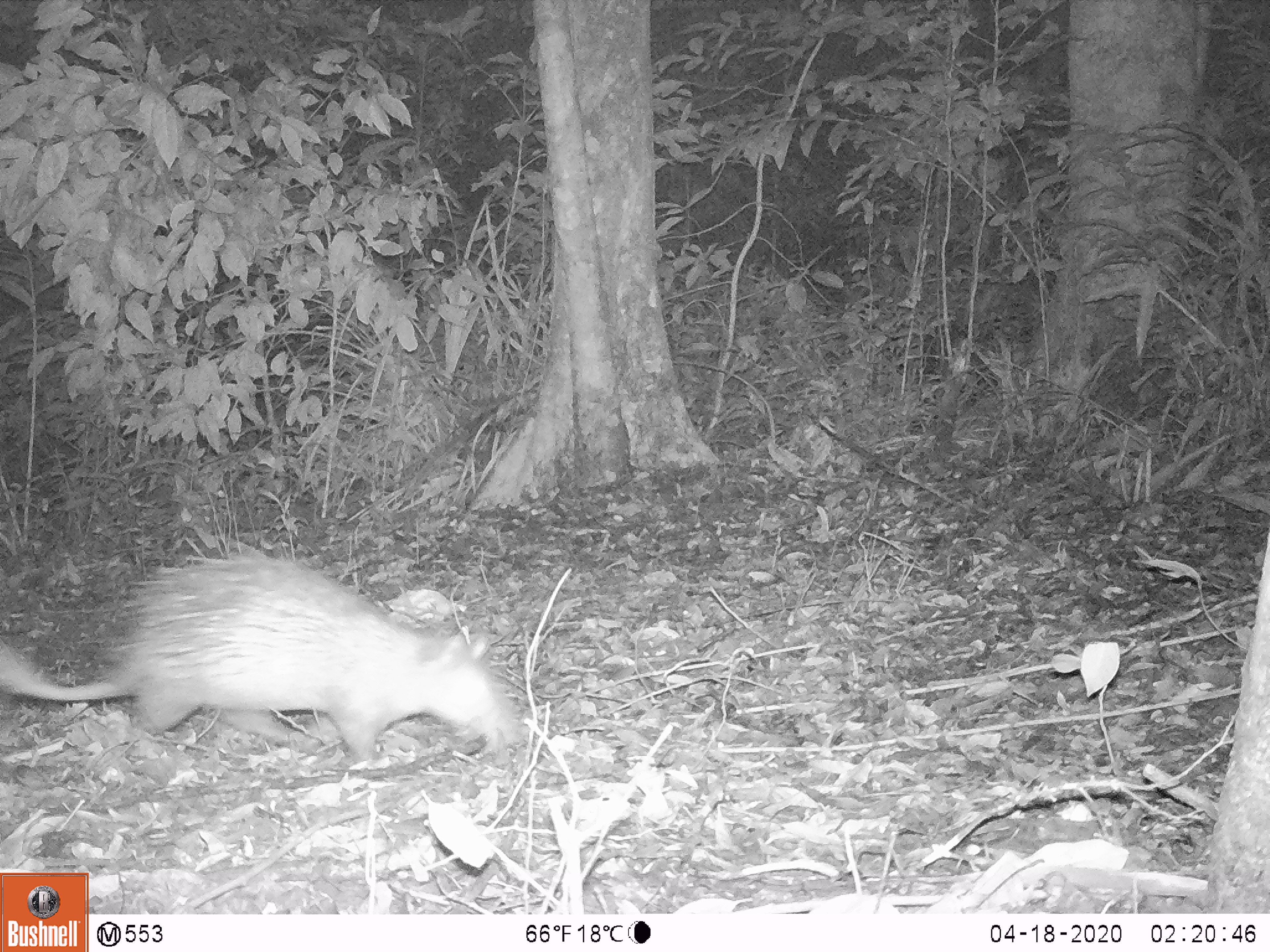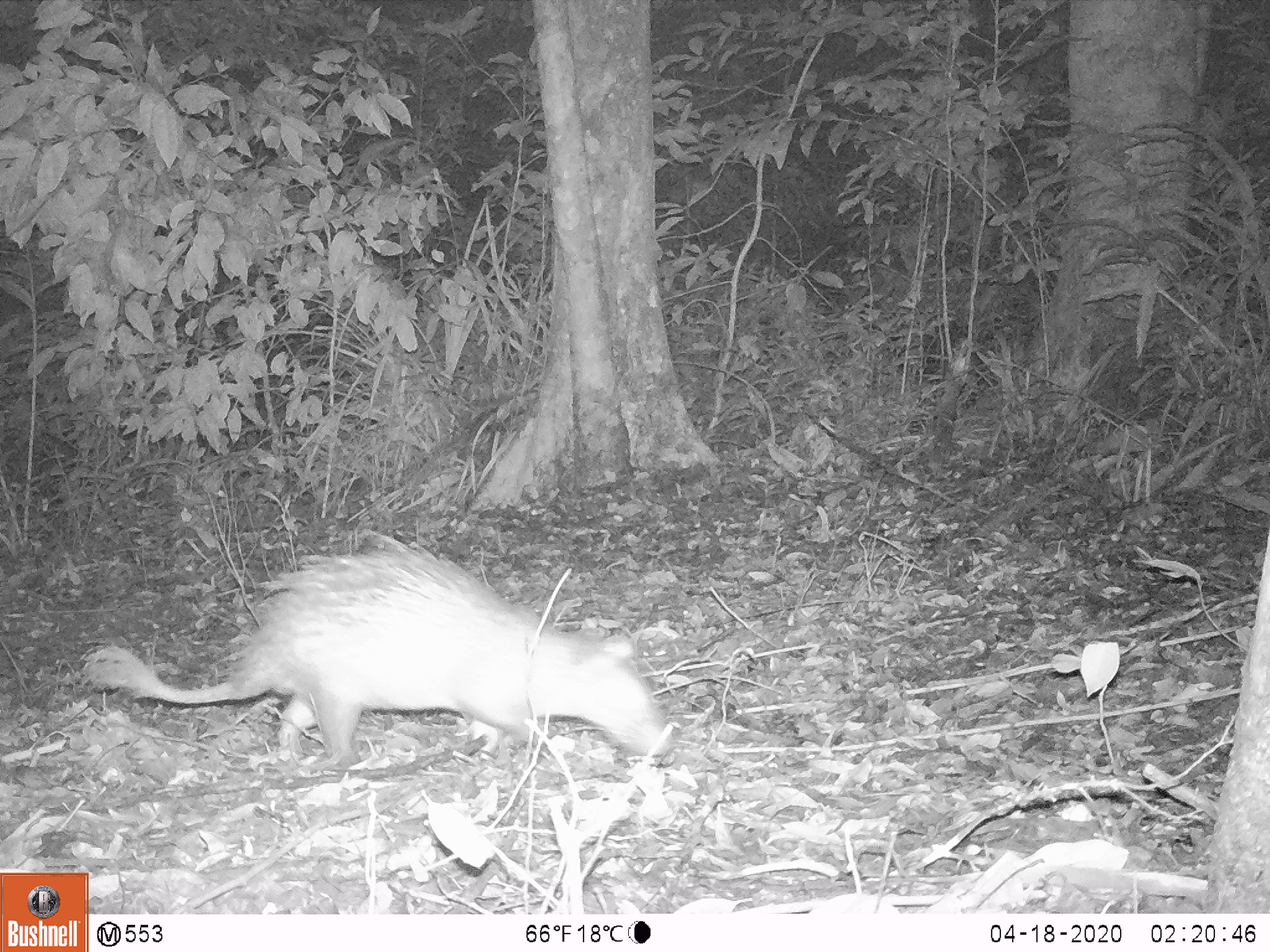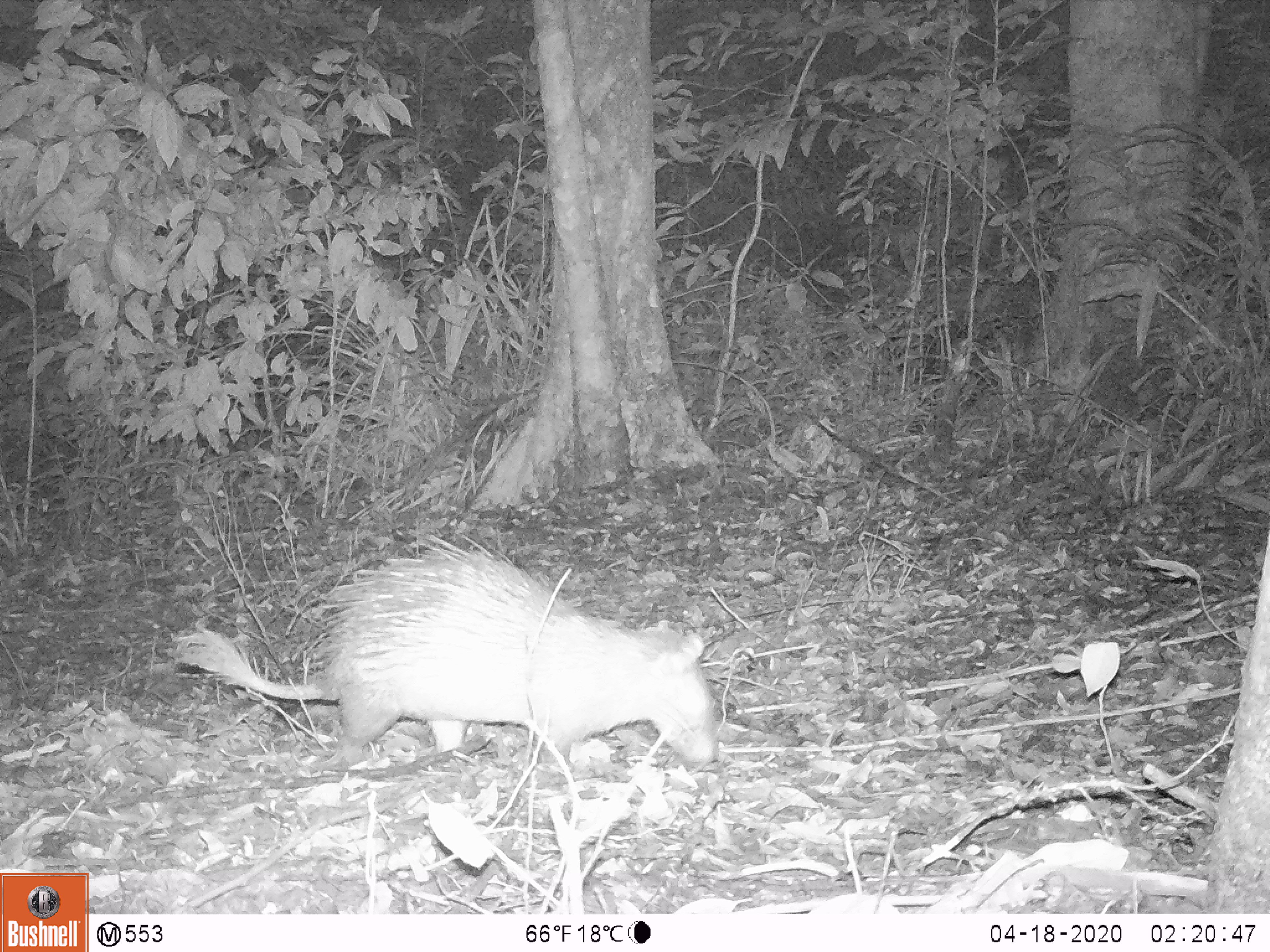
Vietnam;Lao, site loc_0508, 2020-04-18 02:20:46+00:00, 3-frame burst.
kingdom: Animalia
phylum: Chordata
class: Mammalia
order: Rodentia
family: Hystricidae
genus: Atherurus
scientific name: Atherurus macrourus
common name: asiatic brush-tailed porcupine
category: asiatic brush tailed porcupine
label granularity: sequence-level